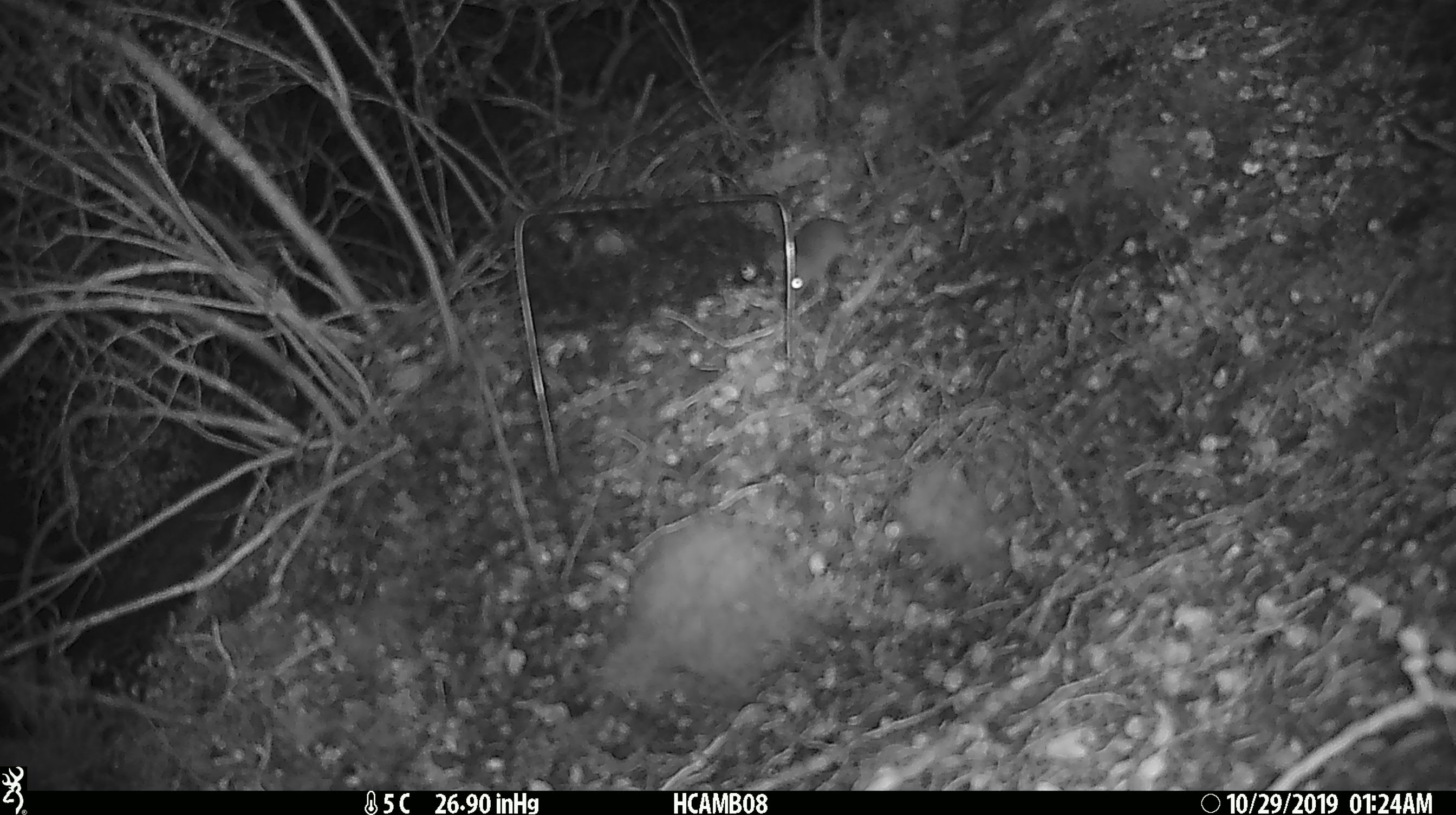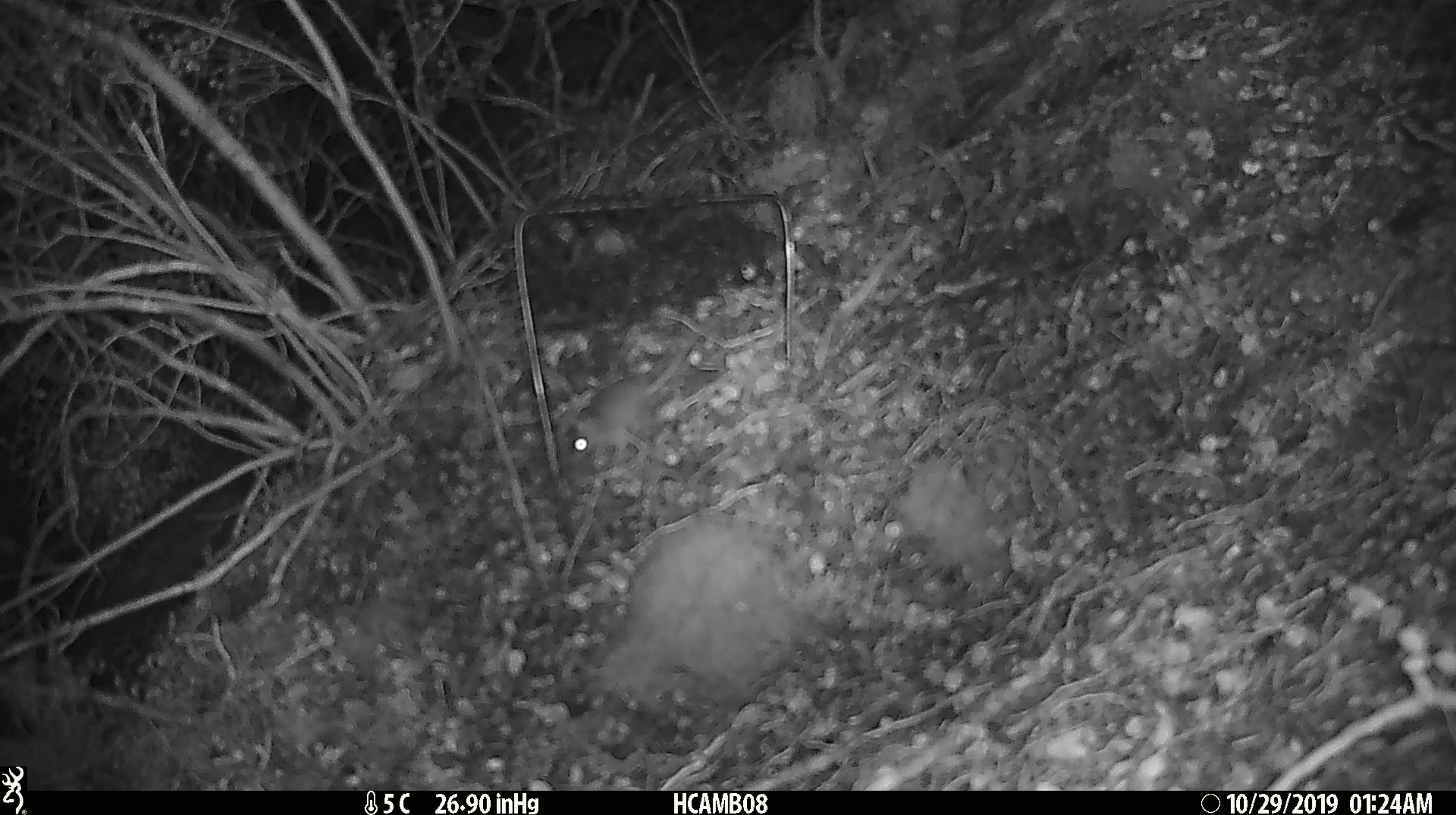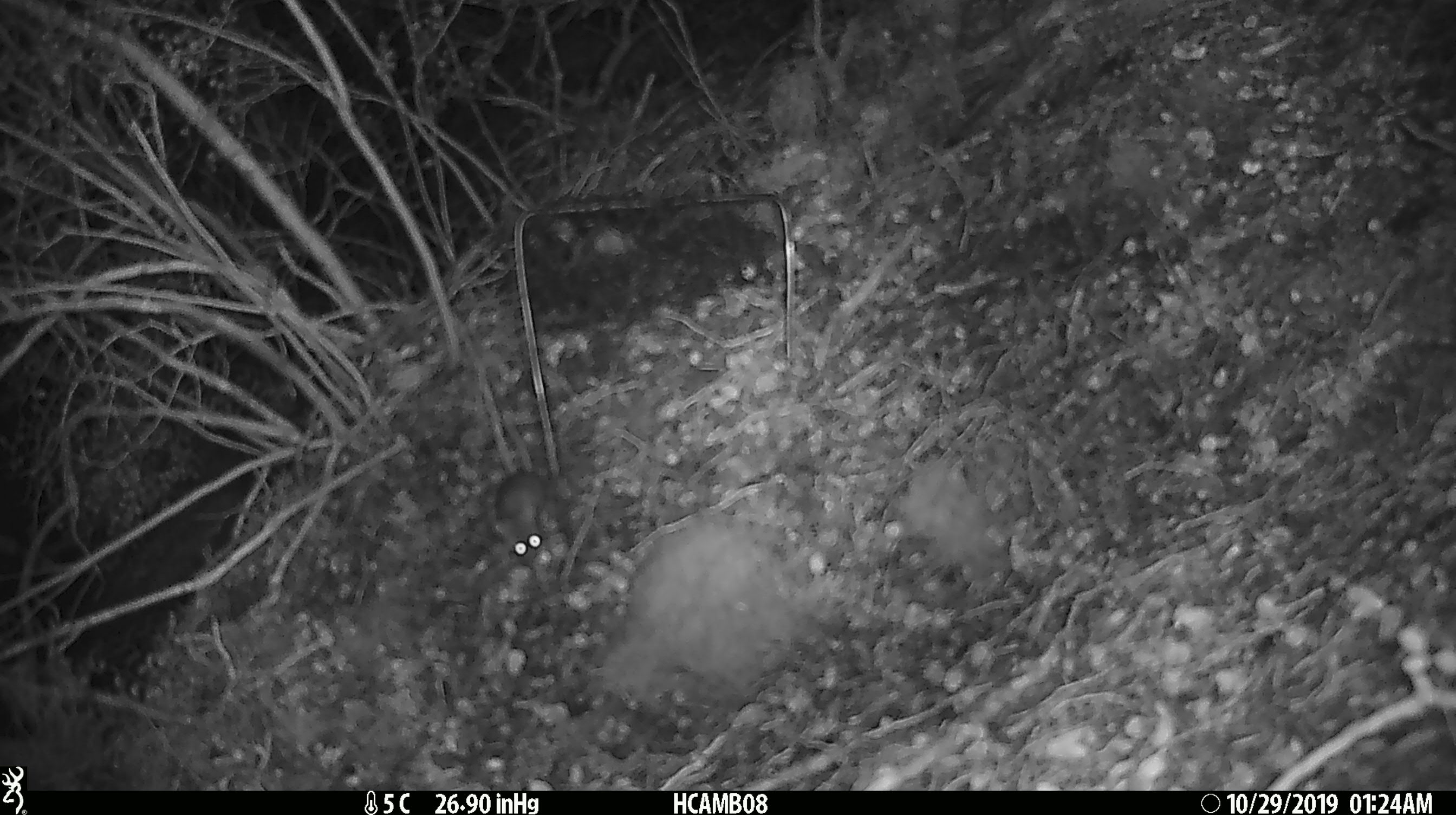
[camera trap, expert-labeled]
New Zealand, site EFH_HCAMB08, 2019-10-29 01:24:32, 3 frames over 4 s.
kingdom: Animalia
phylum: Chordata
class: Mammalia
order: Rodentia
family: Muridae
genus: Mus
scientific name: Mus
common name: mouse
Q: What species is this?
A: Mouse (Mus).